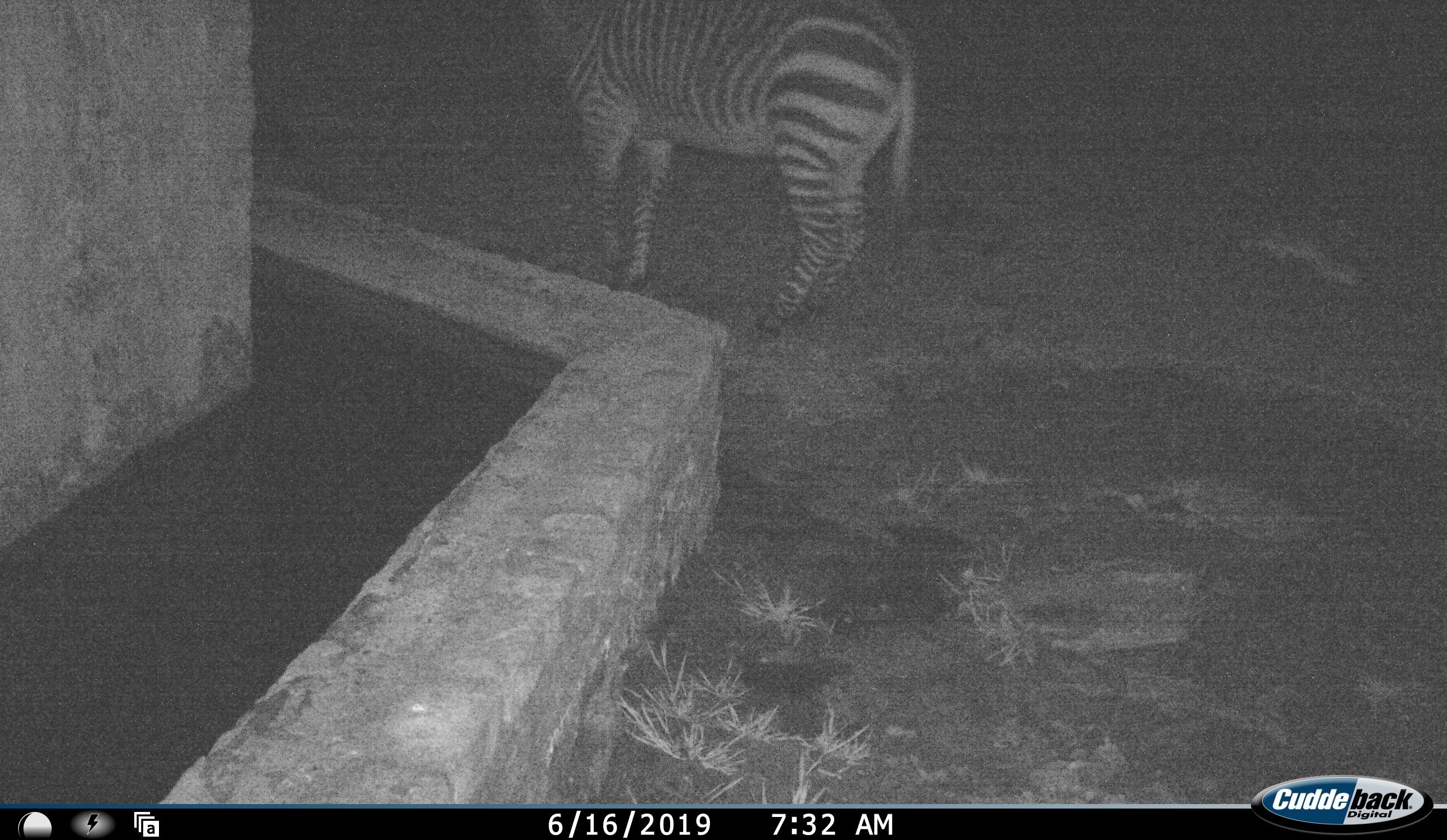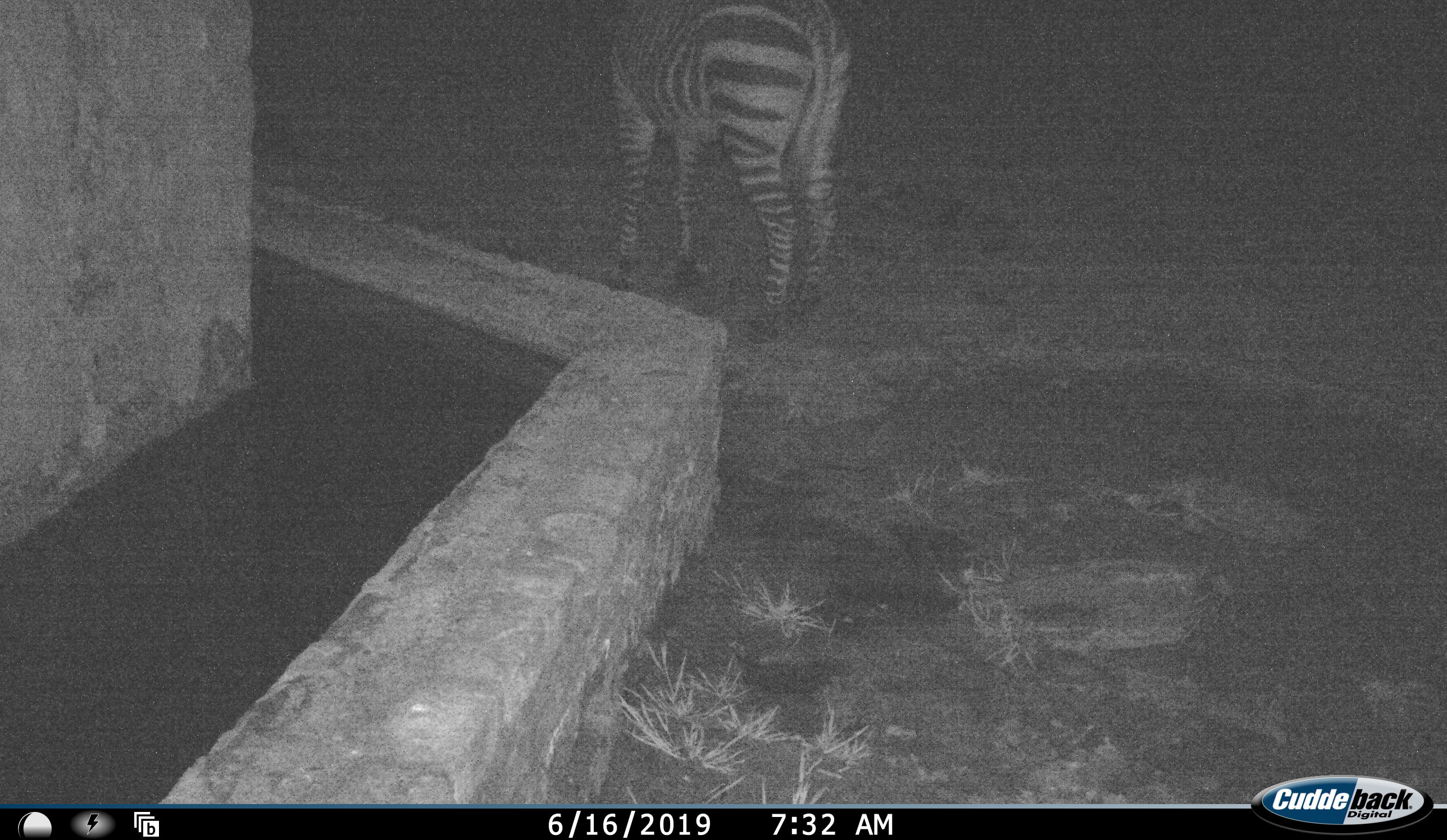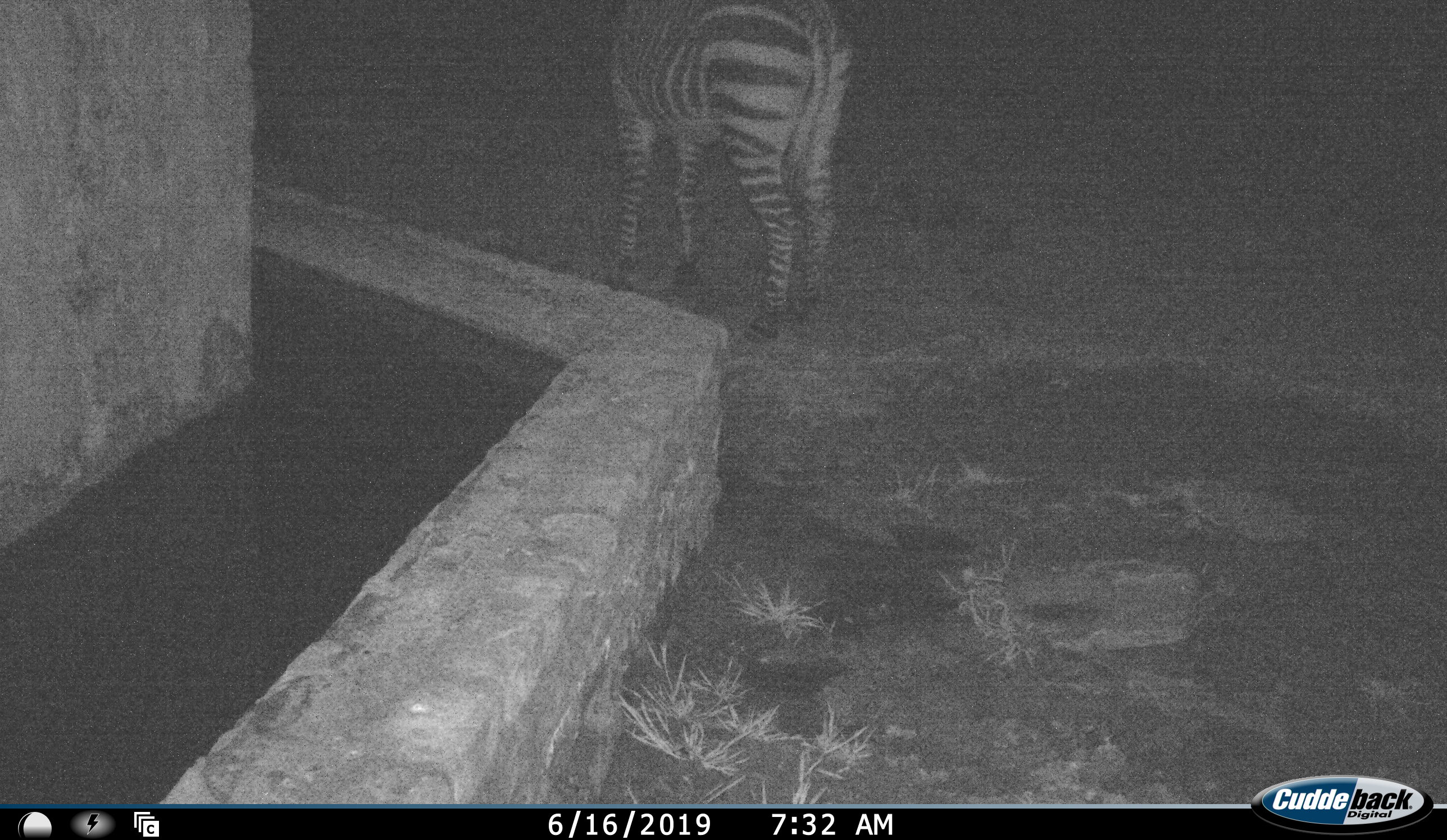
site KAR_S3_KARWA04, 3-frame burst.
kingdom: Animalia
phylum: Chordata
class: Mammalia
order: Perissodactyla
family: Equidae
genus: Equus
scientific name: Equus zebra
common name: mountain zebra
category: zebramountain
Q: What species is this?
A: Zebramountain (mountain zebra) (Equus zebra).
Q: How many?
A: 1.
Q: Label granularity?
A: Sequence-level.